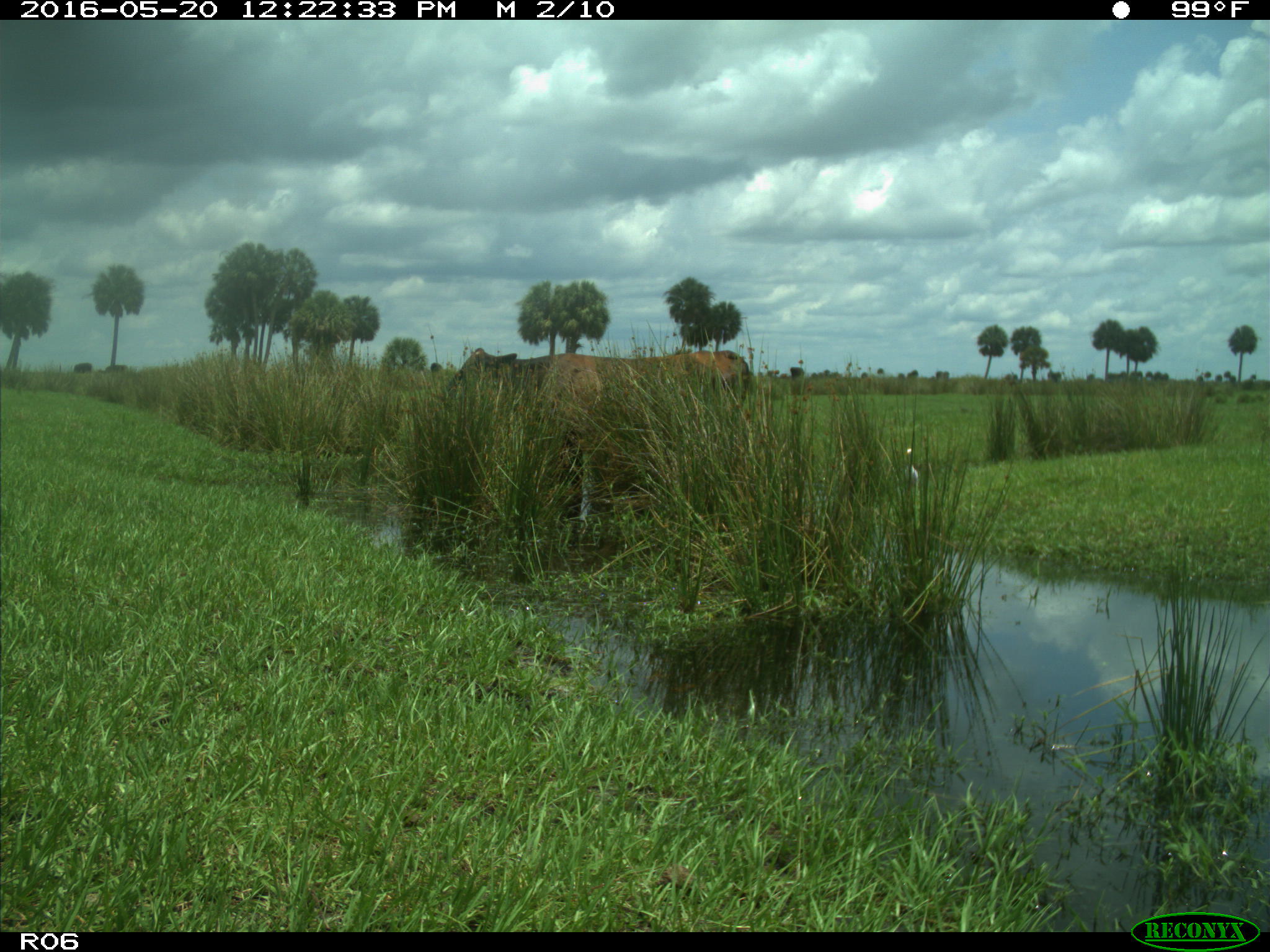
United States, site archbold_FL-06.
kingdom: Animalia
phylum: Chordata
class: Mammalia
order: Artiodactyla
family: Bovidae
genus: Bos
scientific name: Bos taurus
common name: domestic cow